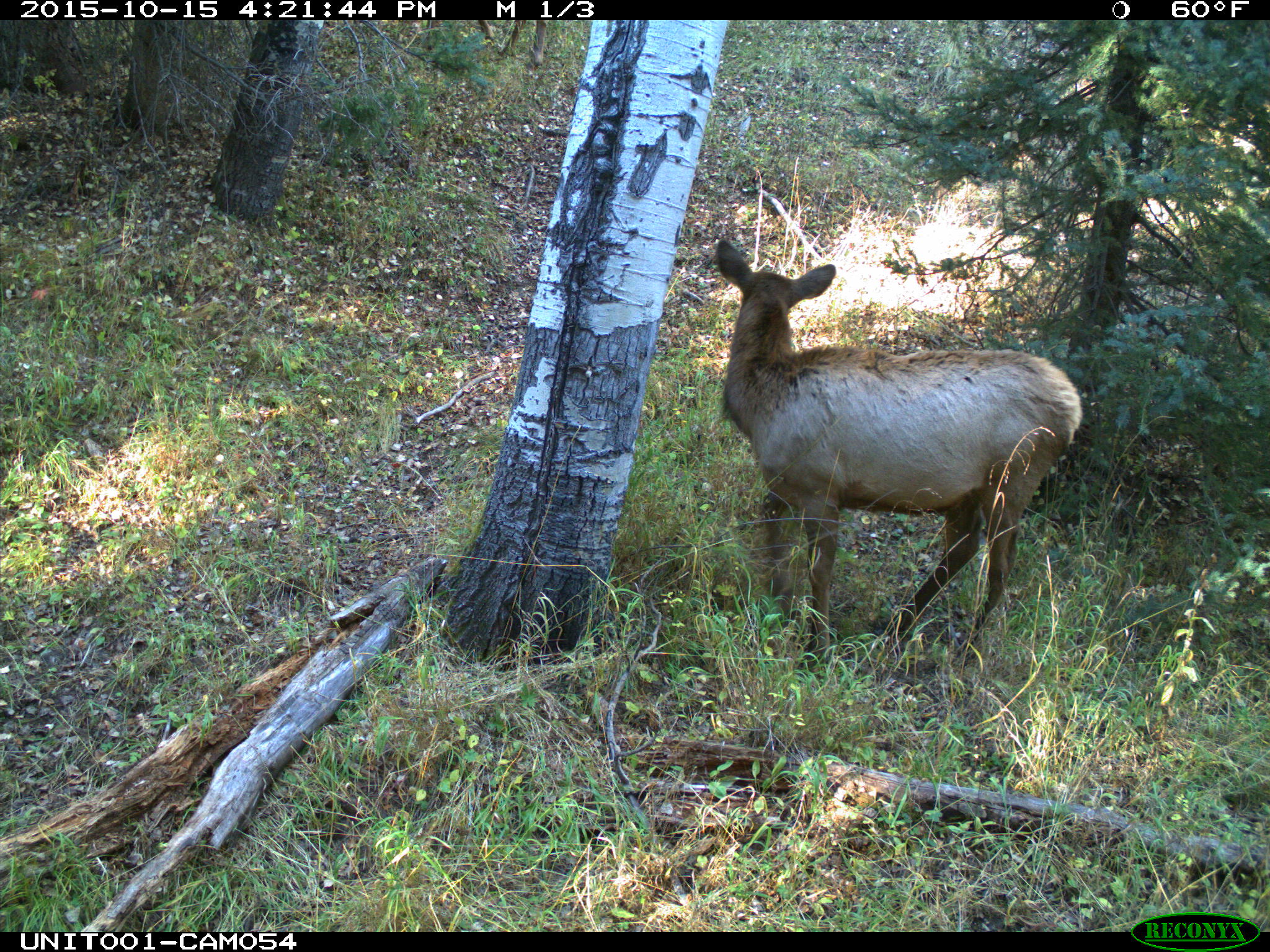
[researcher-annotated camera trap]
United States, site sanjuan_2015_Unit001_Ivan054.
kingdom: Animalia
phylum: Chordata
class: Mammalia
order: Artiodactyla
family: Cervidae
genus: Cervus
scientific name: Cervus elaphus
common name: red deer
Cervus elaphus (red deer).